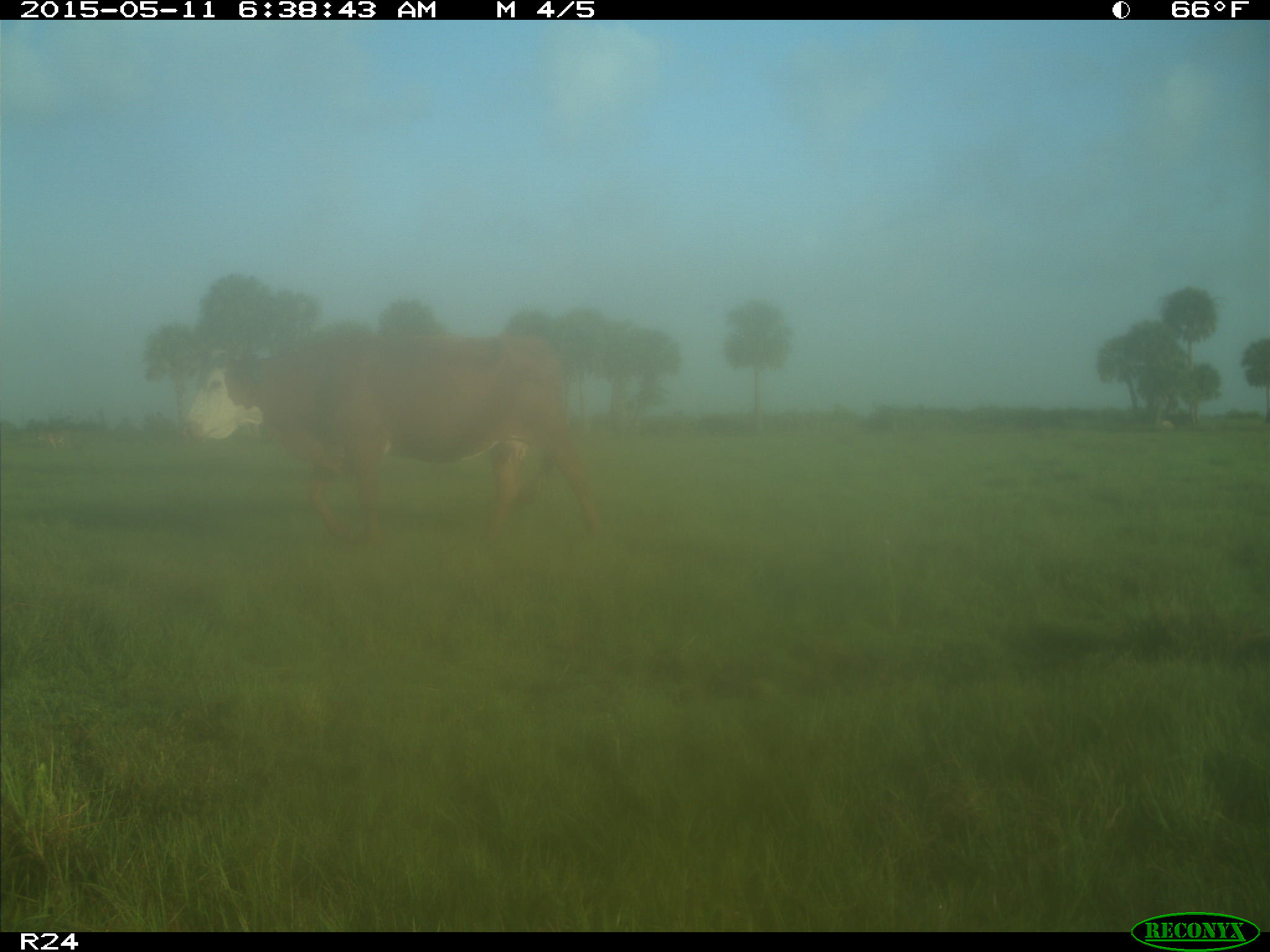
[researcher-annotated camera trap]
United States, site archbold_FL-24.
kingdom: Animalia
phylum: Chordata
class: Mammalia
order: Artiodactyla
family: Bovidae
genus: Bos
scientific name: Bos taurus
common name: domestic cow